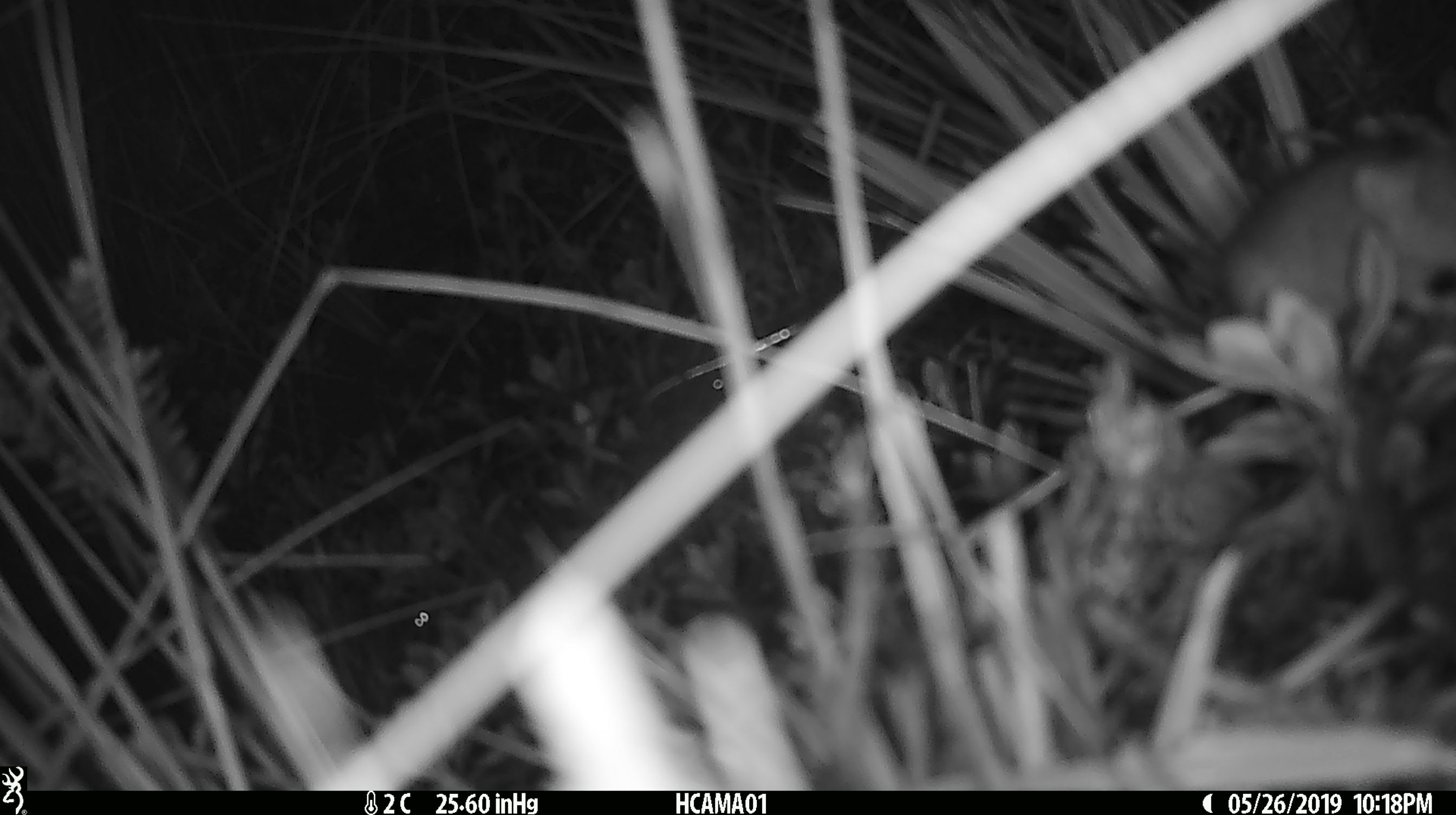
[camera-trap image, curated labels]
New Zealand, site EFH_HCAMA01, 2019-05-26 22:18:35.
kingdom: Animalia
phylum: Chordata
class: Mammalia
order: Rodentia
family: Muridae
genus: Mus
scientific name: Mus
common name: mouse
Mouse (Mus).